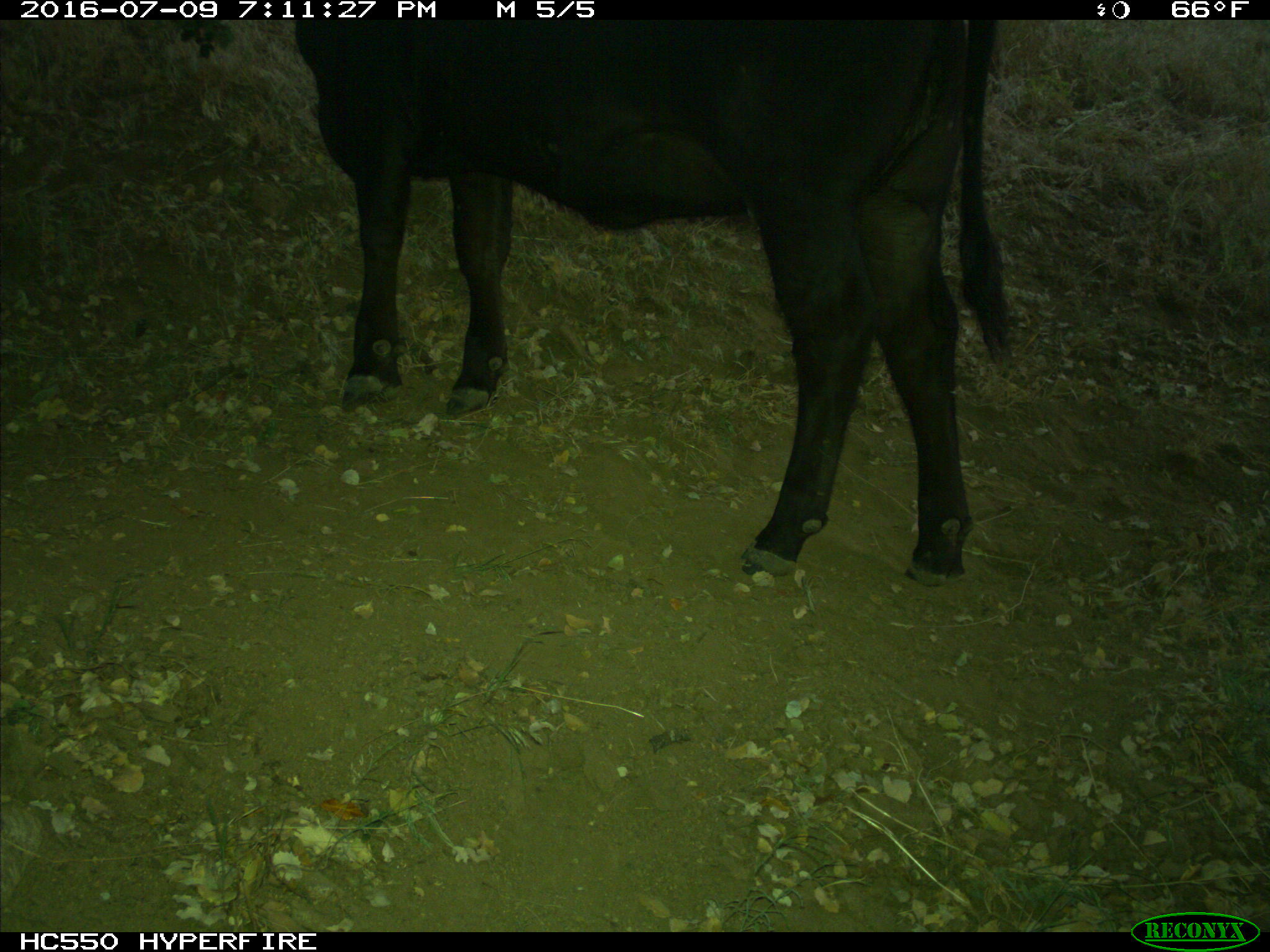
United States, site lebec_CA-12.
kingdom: Animalia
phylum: Chordata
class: Mammalia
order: Artiodactyla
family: Bovidae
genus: Bos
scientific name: Bos taurus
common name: domestic cow